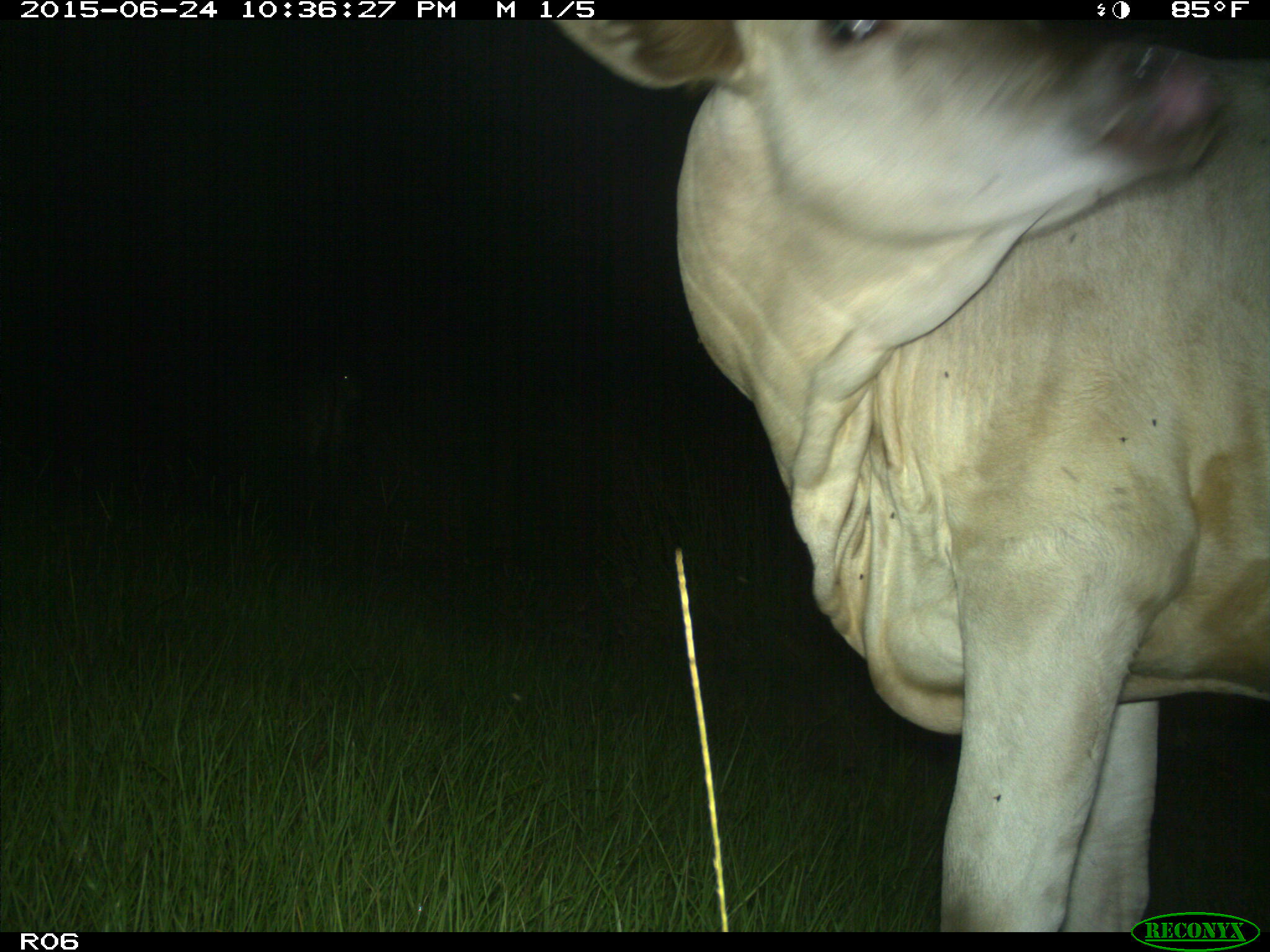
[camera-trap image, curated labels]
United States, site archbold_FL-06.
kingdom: Animalia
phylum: Chordata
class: Mammalia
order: Artiodactyla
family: Bovidae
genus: Bos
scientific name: Bos taurus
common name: domestic cow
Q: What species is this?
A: Bos taurus (domestic cow).